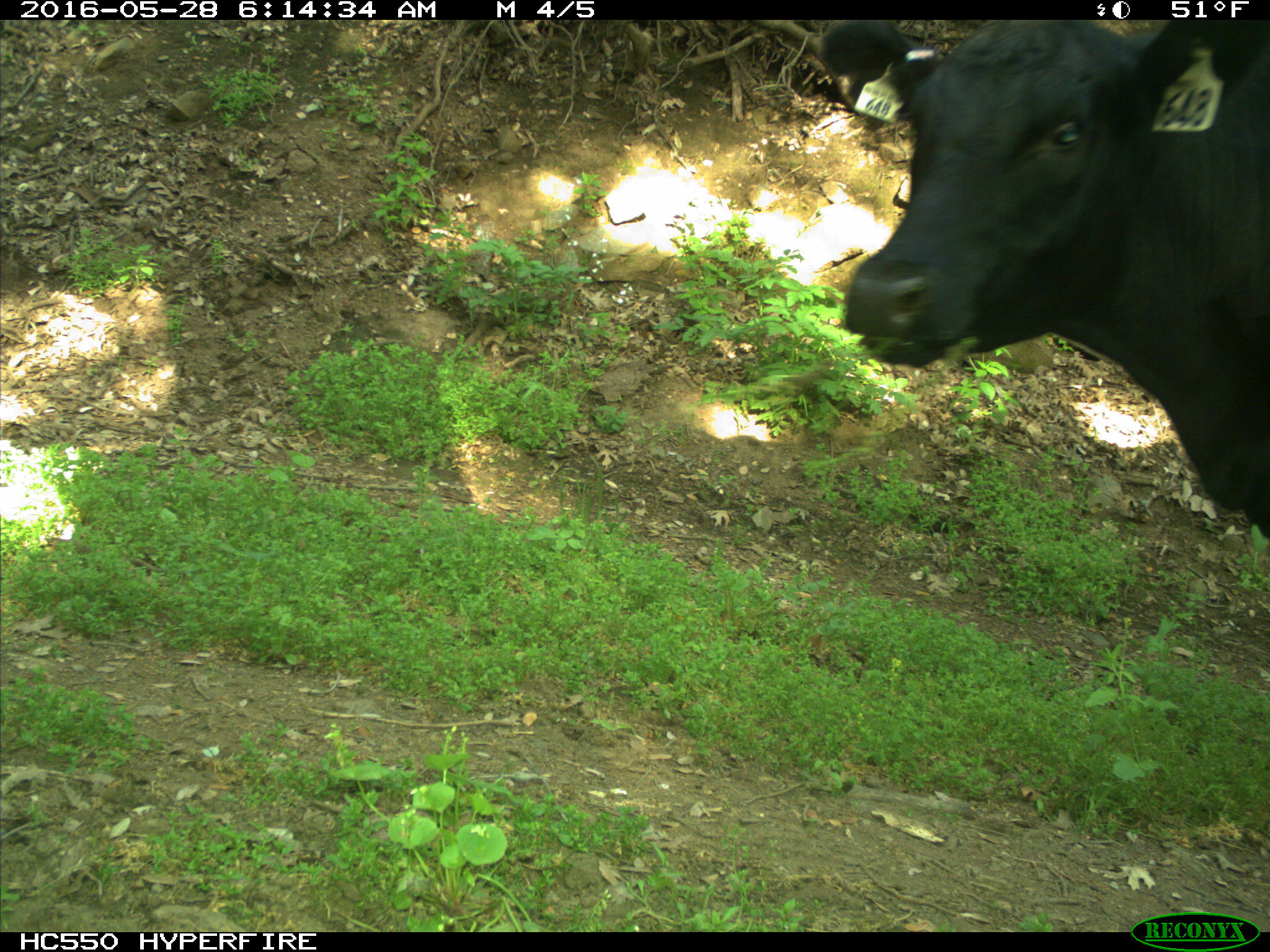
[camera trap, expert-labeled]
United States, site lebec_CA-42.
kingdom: Animalia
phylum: Chordata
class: Mammalia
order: Artiodactyla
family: Bovidae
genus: Bos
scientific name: Bos taurus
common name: domestic cow